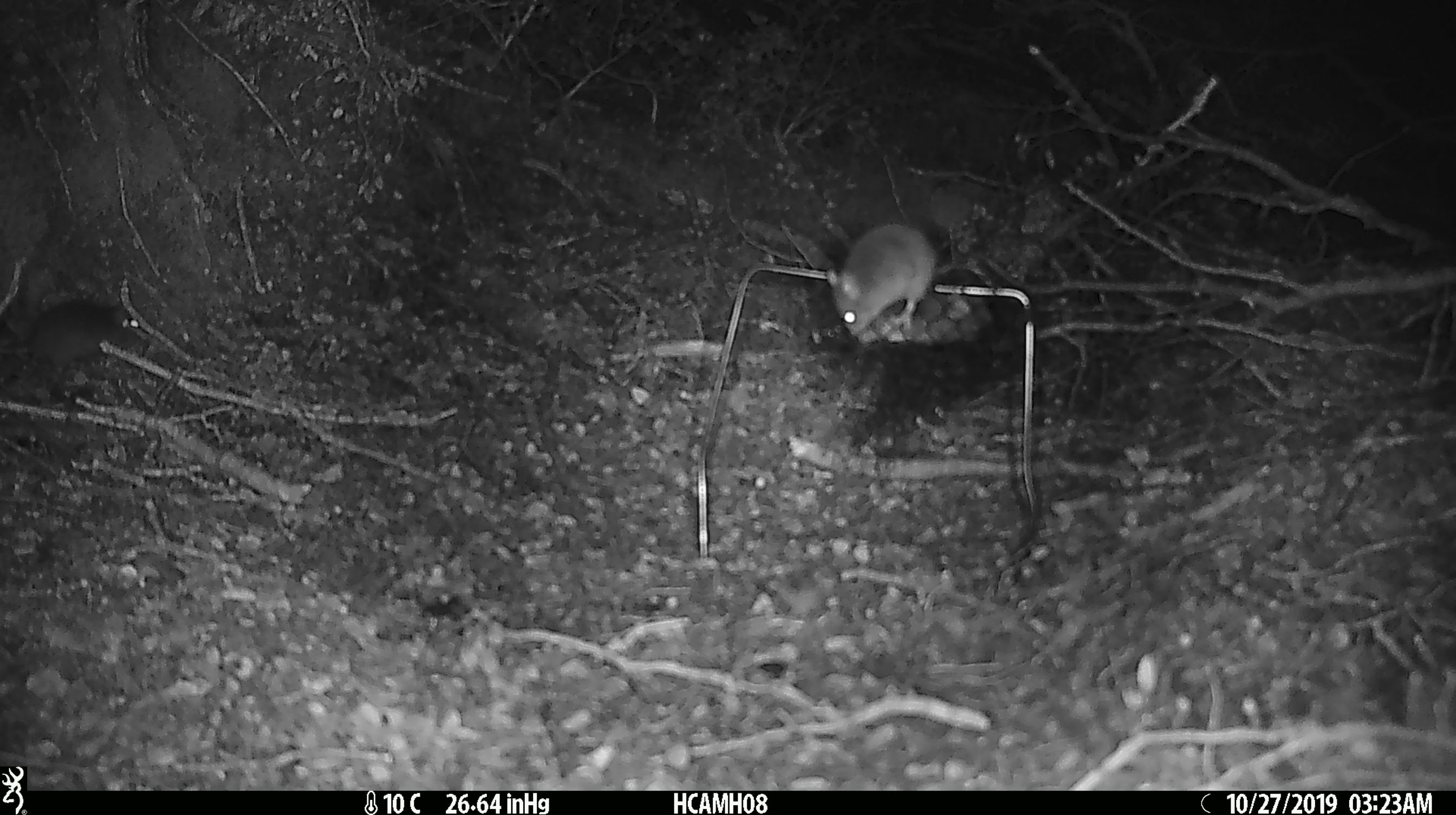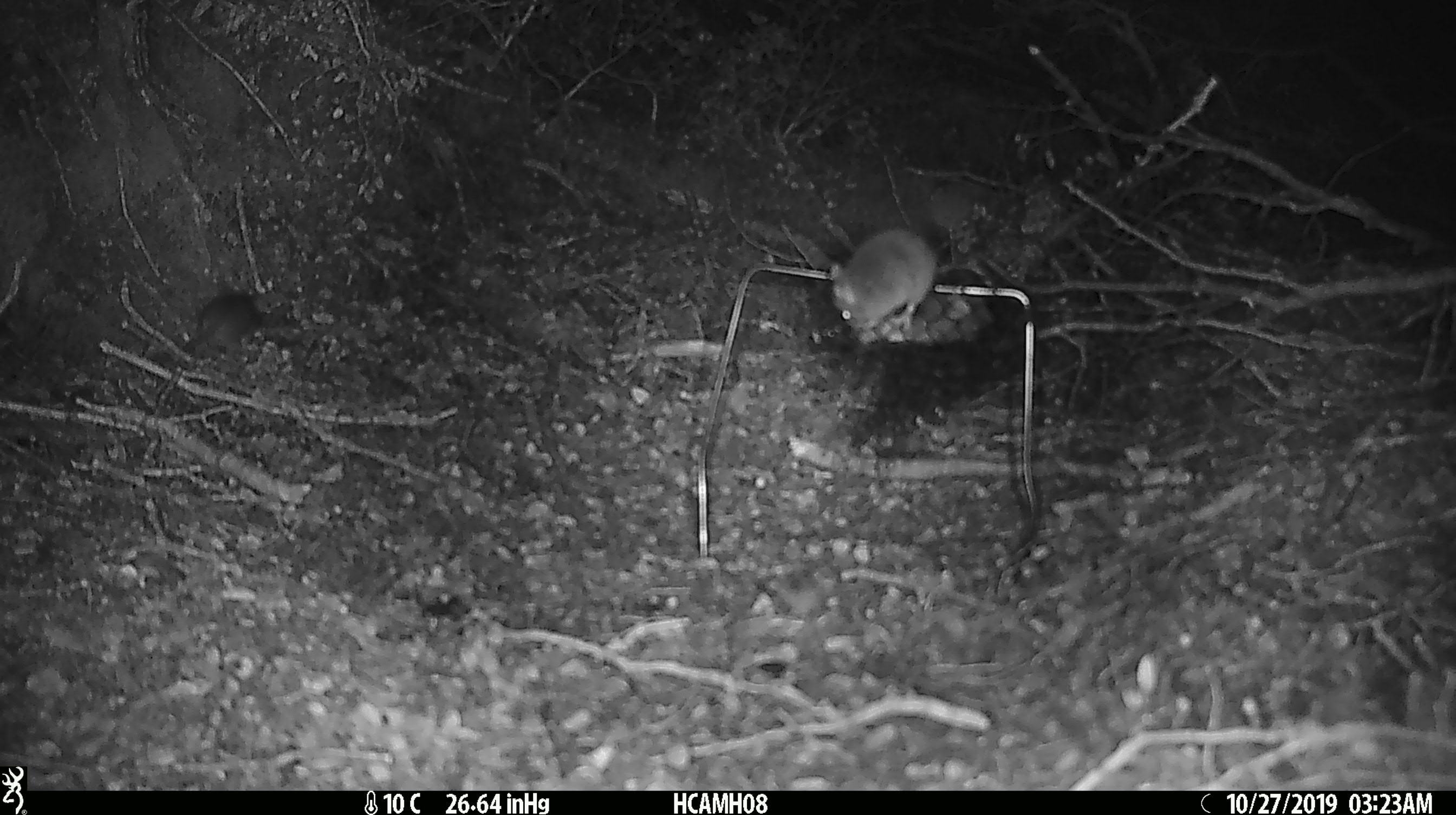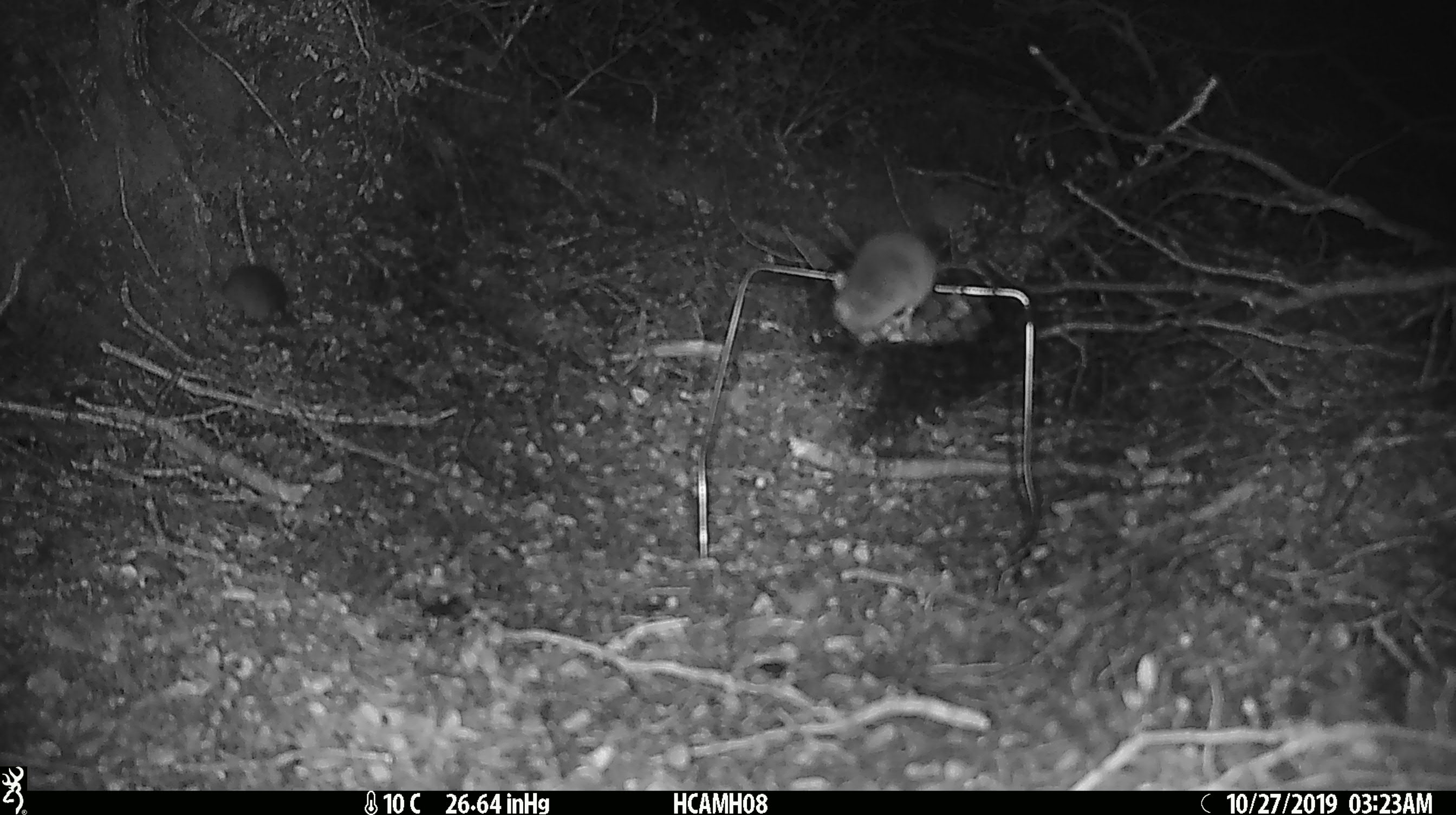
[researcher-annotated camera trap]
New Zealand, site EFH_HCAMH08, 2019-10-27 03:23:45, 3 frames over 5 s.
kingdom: Animalia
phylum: Chordata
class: Mammalia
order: Rodentia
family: Muridae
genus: Mus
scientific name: Mus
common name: mouse